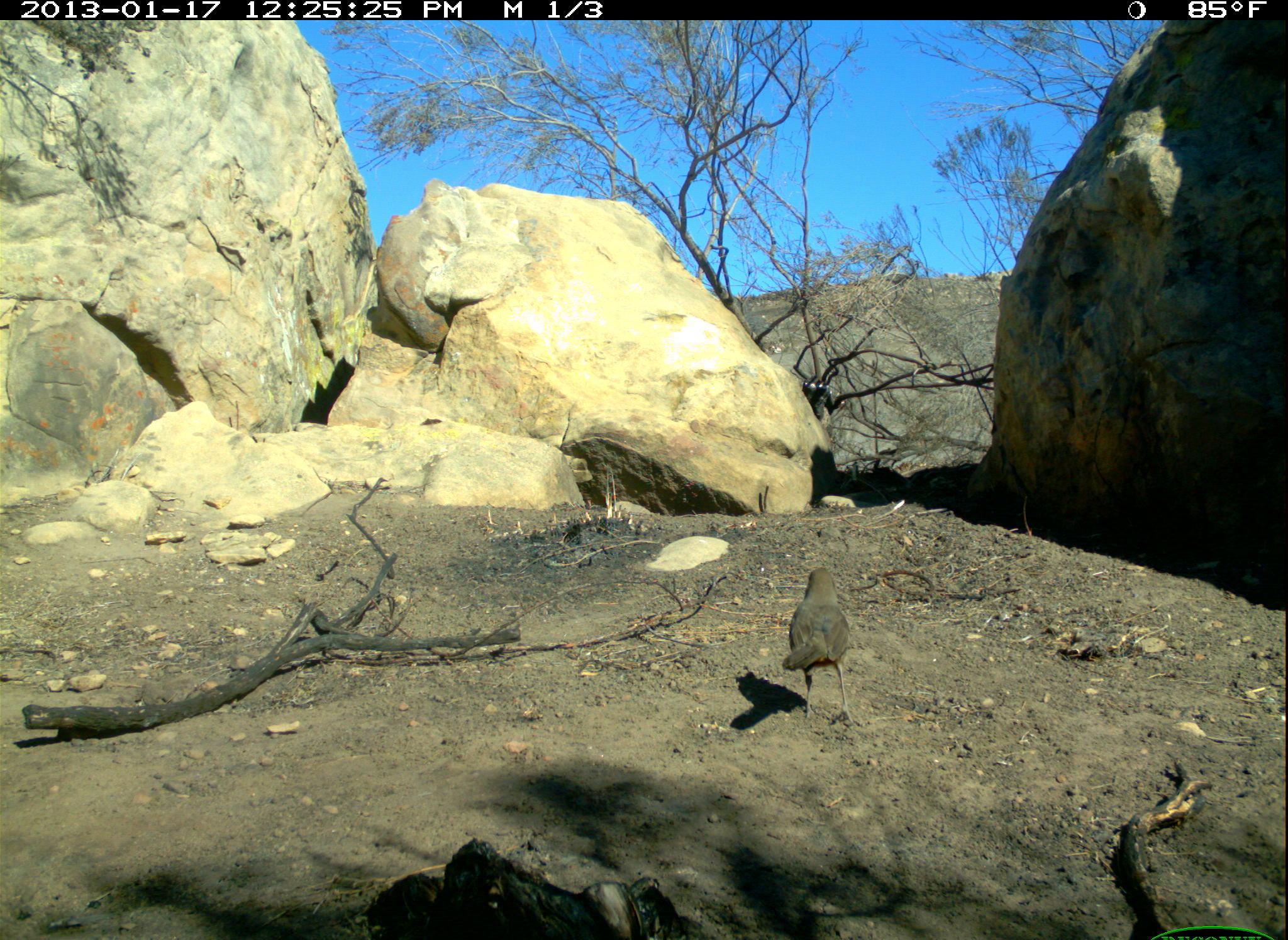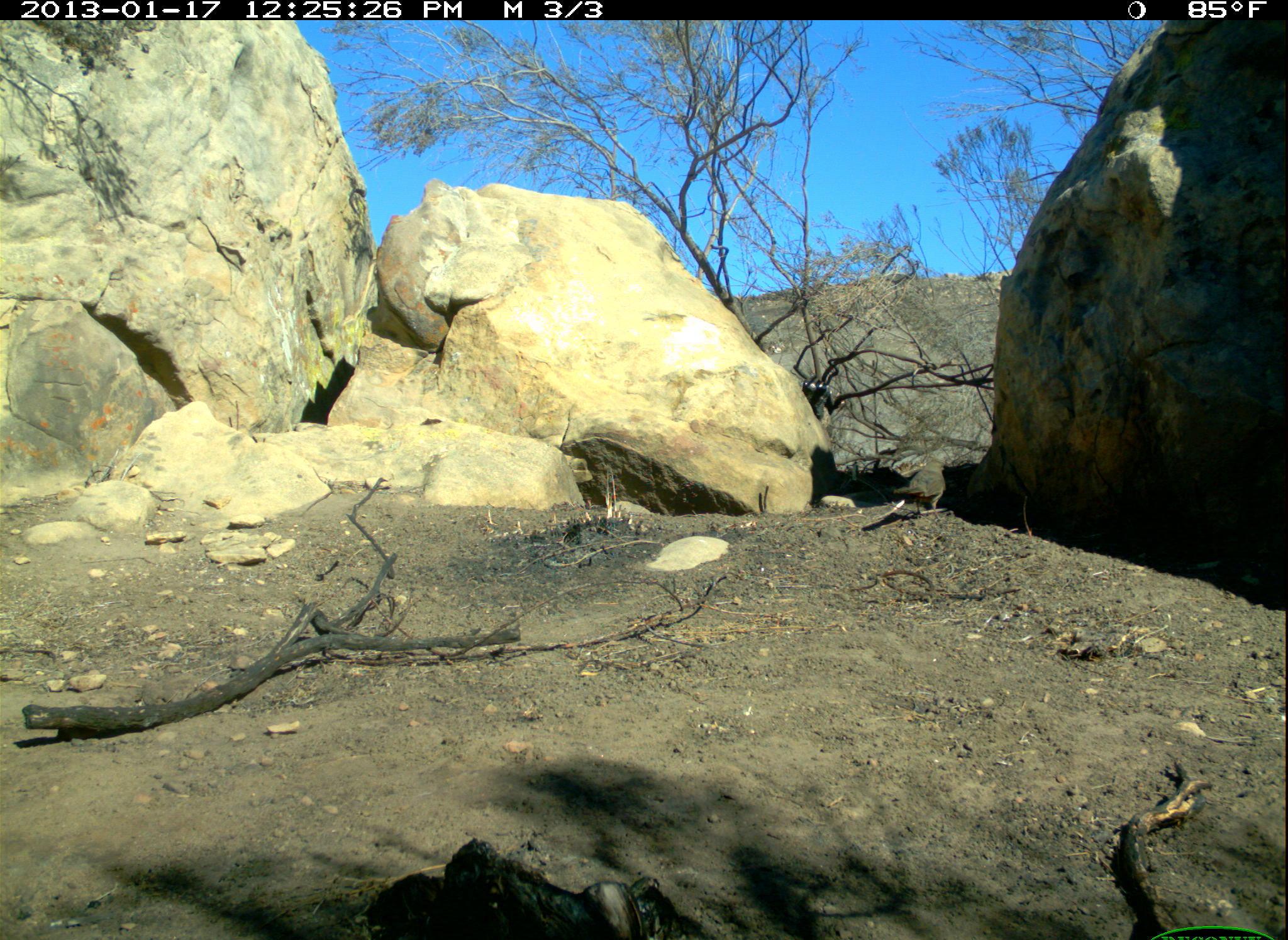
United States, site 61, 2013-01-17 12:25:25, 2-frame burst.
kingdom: Animalia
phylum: Chordata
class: Aves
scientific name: Aves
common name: bird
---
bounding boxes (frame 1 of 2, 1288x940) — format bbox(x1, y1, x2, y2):
bird: bbox(778, 554, 866, 725)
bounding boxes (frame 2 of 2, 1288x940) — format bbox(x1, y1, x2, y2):
bird: bbox(890, 453, 954, 519)